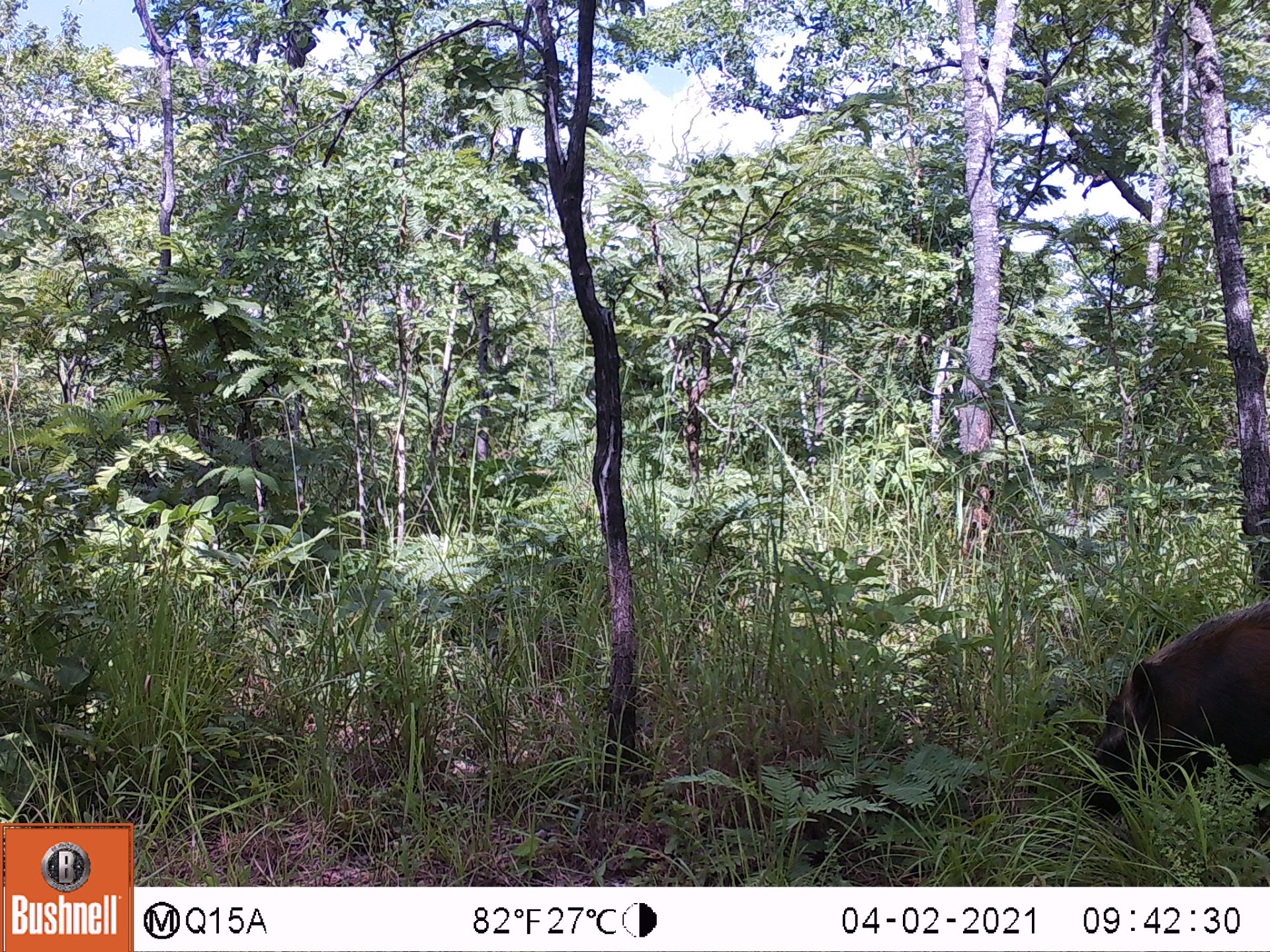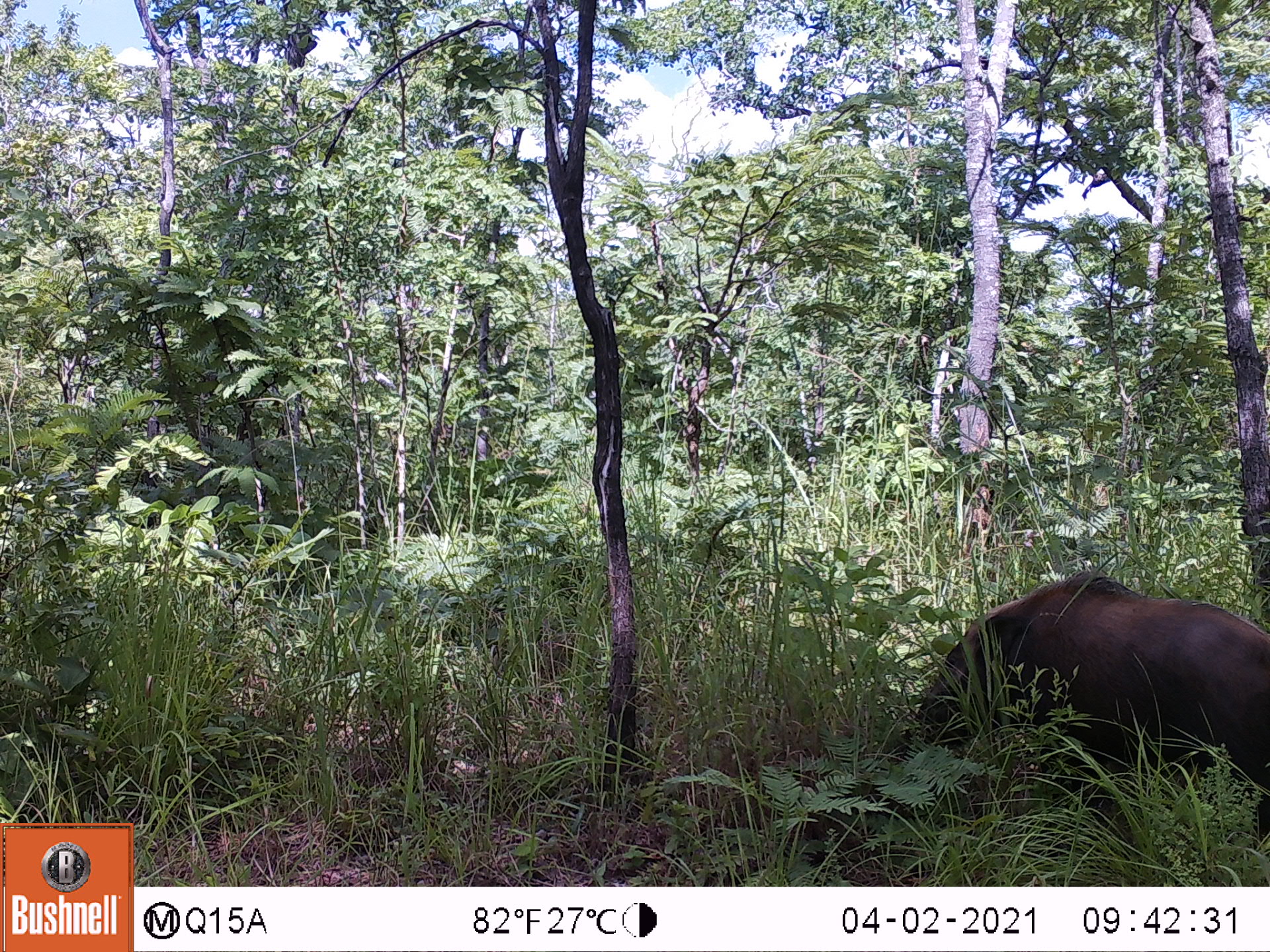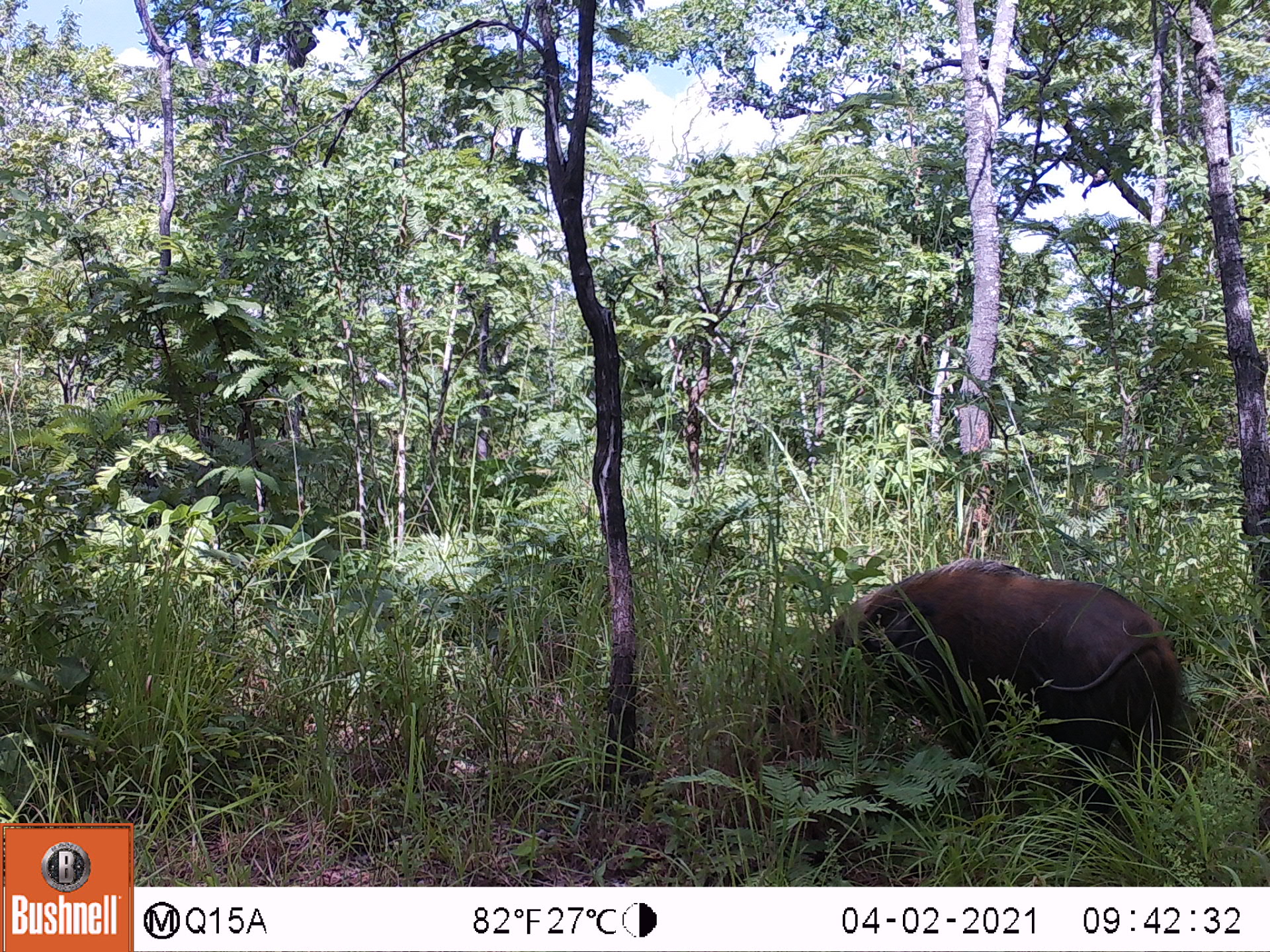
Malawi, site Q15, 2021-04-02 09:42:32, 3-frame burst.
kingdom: Animalia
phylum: Chordata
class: Mammalia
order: Artiodactyla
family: Suidae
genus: Potamochoerus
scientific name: Potamochoerus larvatus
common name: bushpig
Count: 1.